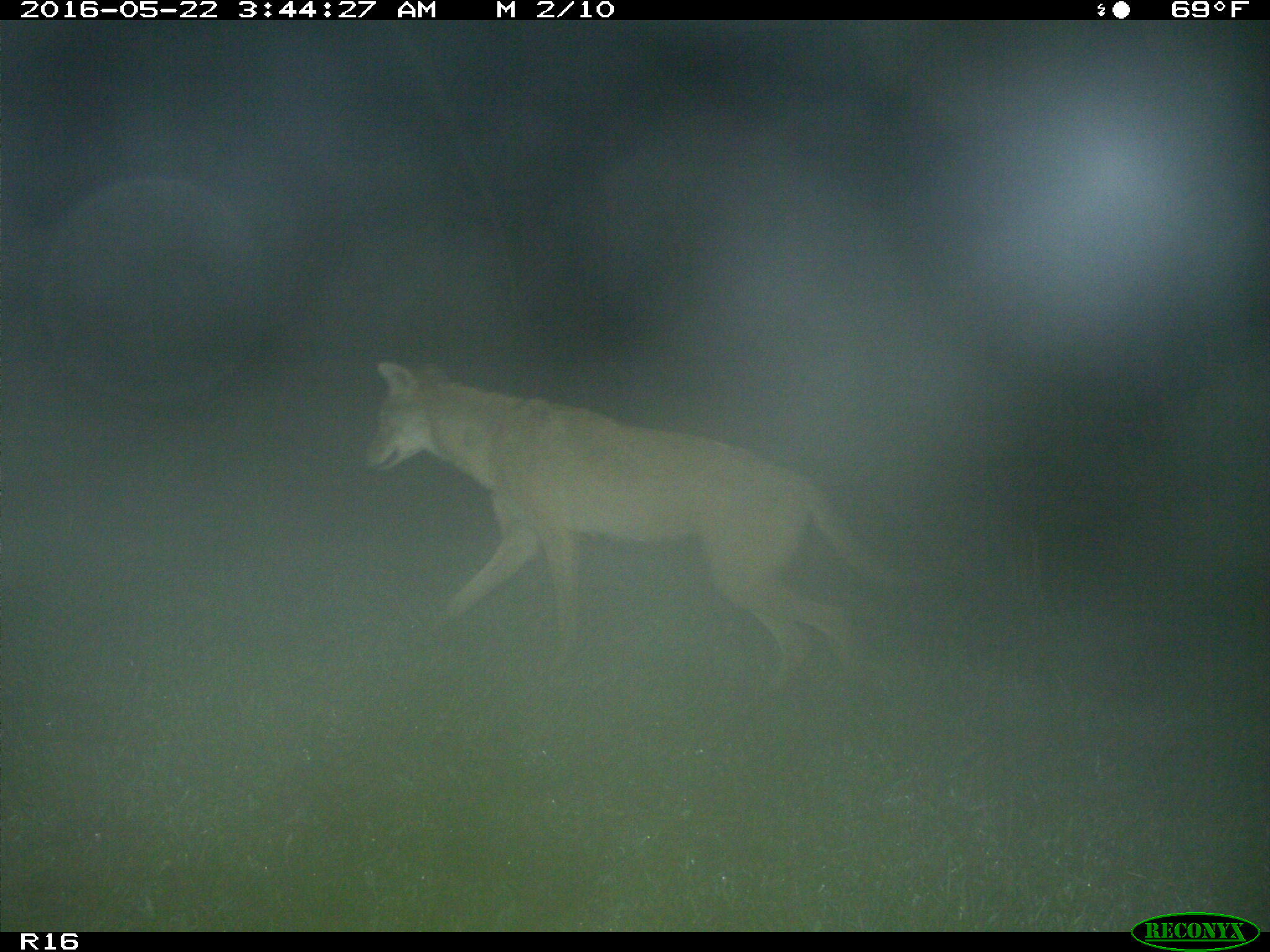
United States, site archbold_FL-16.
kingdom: Animalia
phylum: Chordata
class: Mammalia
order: Carnivora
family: Canidae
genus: Canis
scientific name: Canis latrans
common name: coyote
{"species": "Canis latrans (coyote)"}